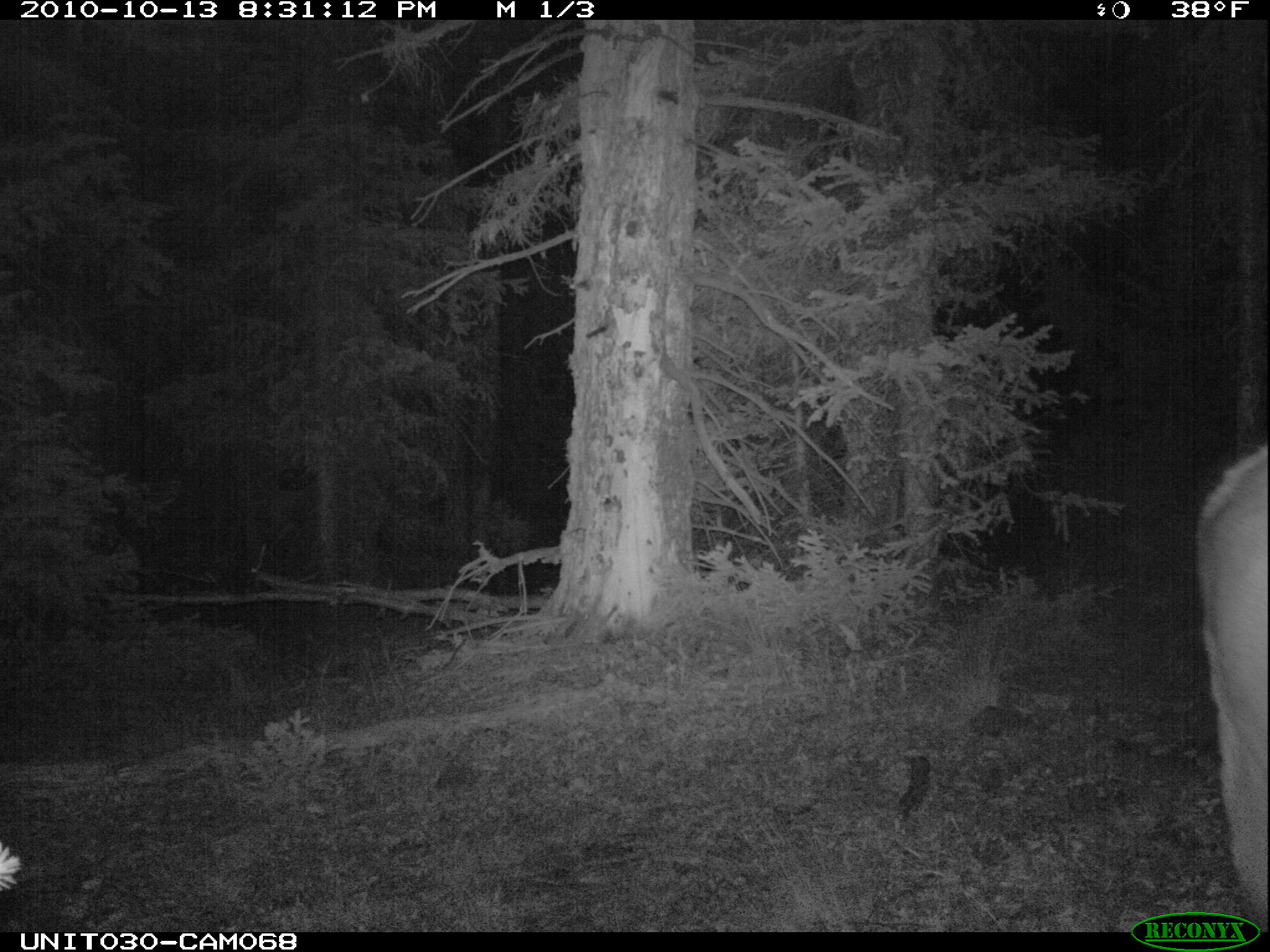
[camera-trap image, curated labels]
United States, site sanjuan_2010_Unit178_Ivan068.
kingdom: Animalia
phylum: Chordata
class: Mammalia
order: Artiodactyla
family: Cervidae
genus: Cervus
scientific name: Cervus elaphus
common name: red deer